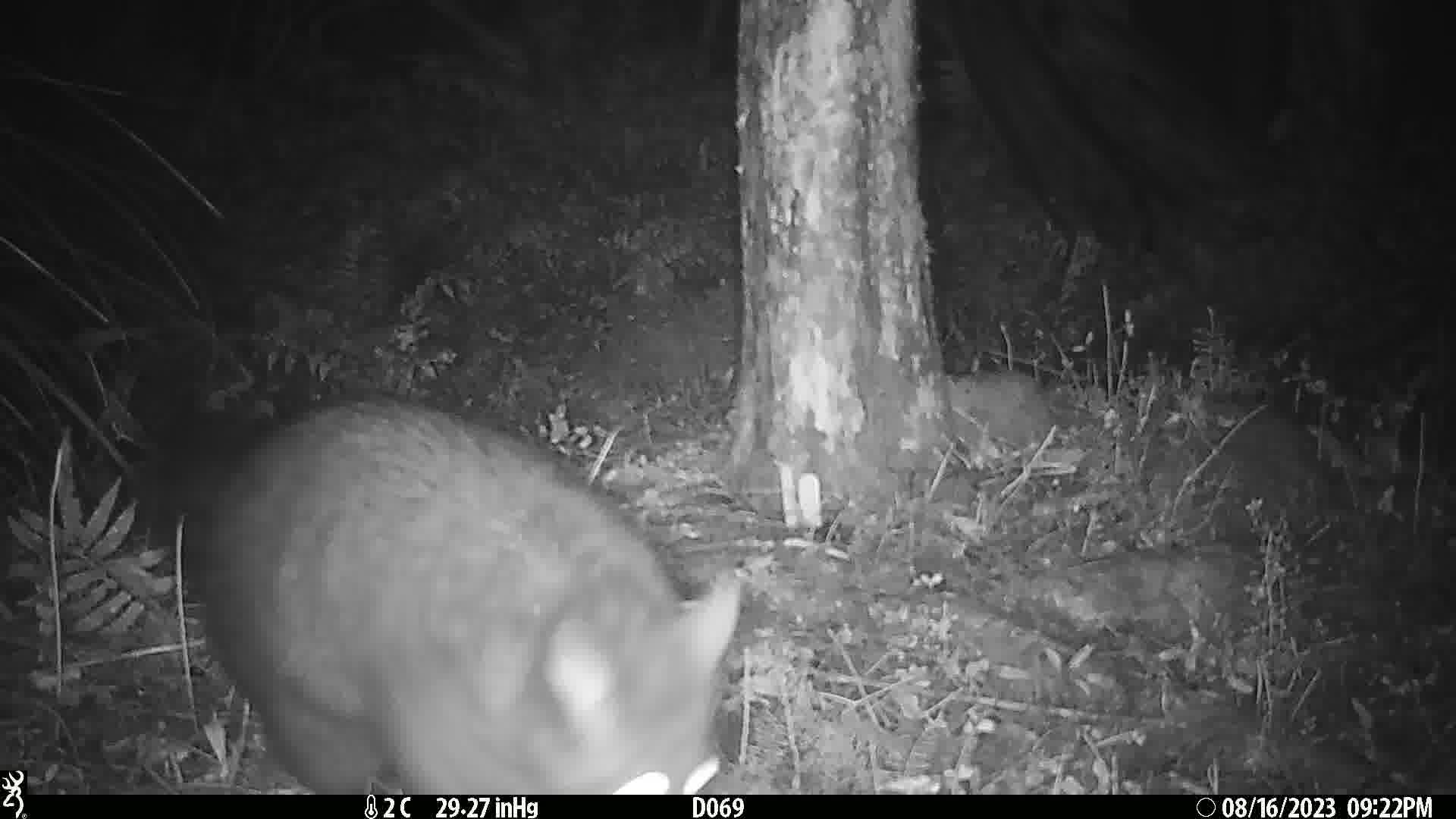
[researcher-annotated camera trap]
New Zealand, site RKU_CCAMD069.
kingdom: Animalia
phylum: Chordata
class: Mammalia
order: Diprotodontia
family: Phalangeridae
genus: Trichosurus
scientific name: Trichosurus vulpecula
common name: common brushtail possum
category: possum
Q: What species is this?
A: Possum (common brushtail possum) (Trichosurus vulpecula).